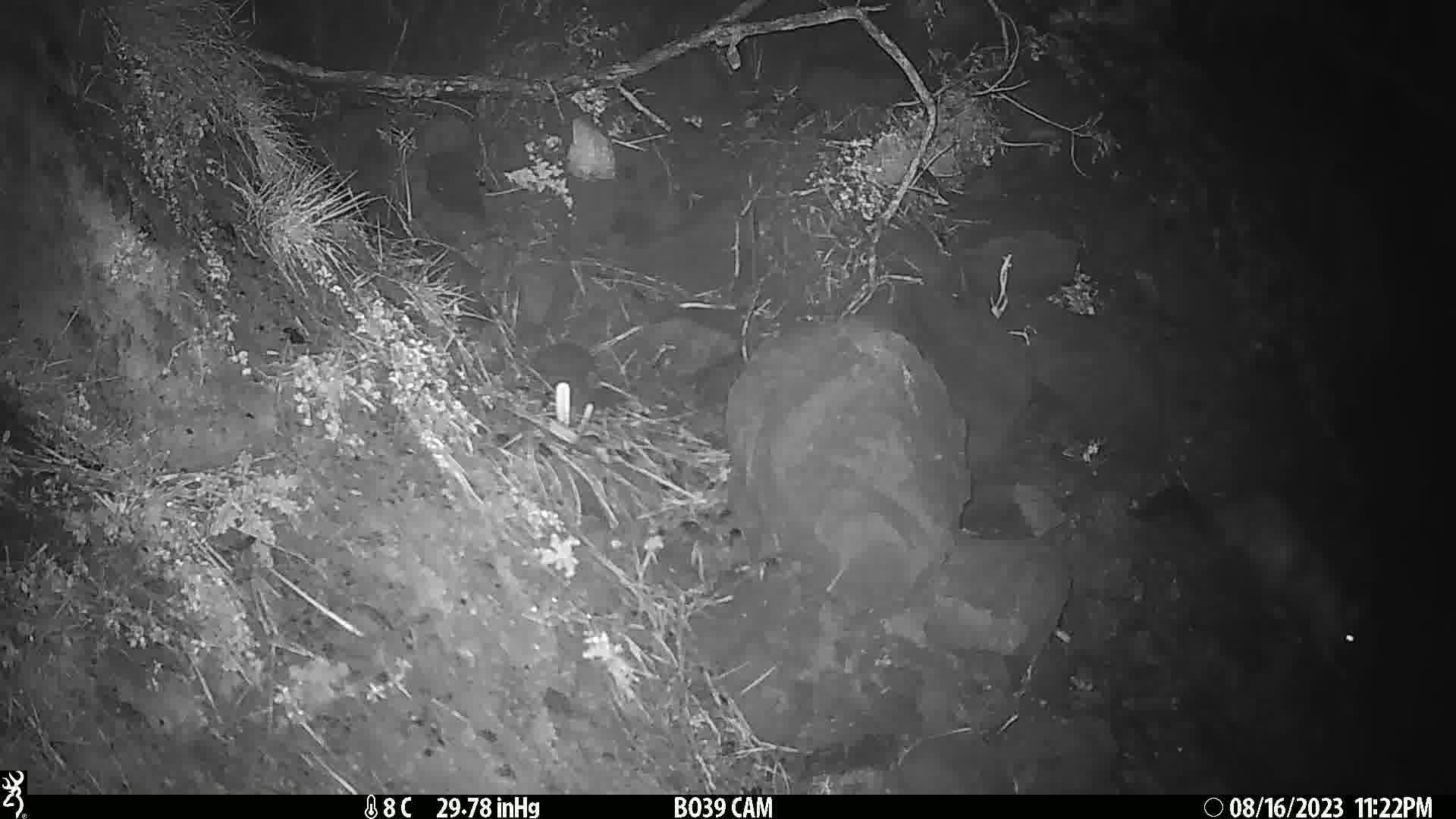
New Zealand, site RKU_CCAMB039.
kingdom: Animalia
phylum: Chordata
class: Mammalia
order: Diprotodontia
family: Phalangeridae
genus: Trichosurus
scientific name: Trichosurus vulpecula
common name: common brushtail possum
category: possum